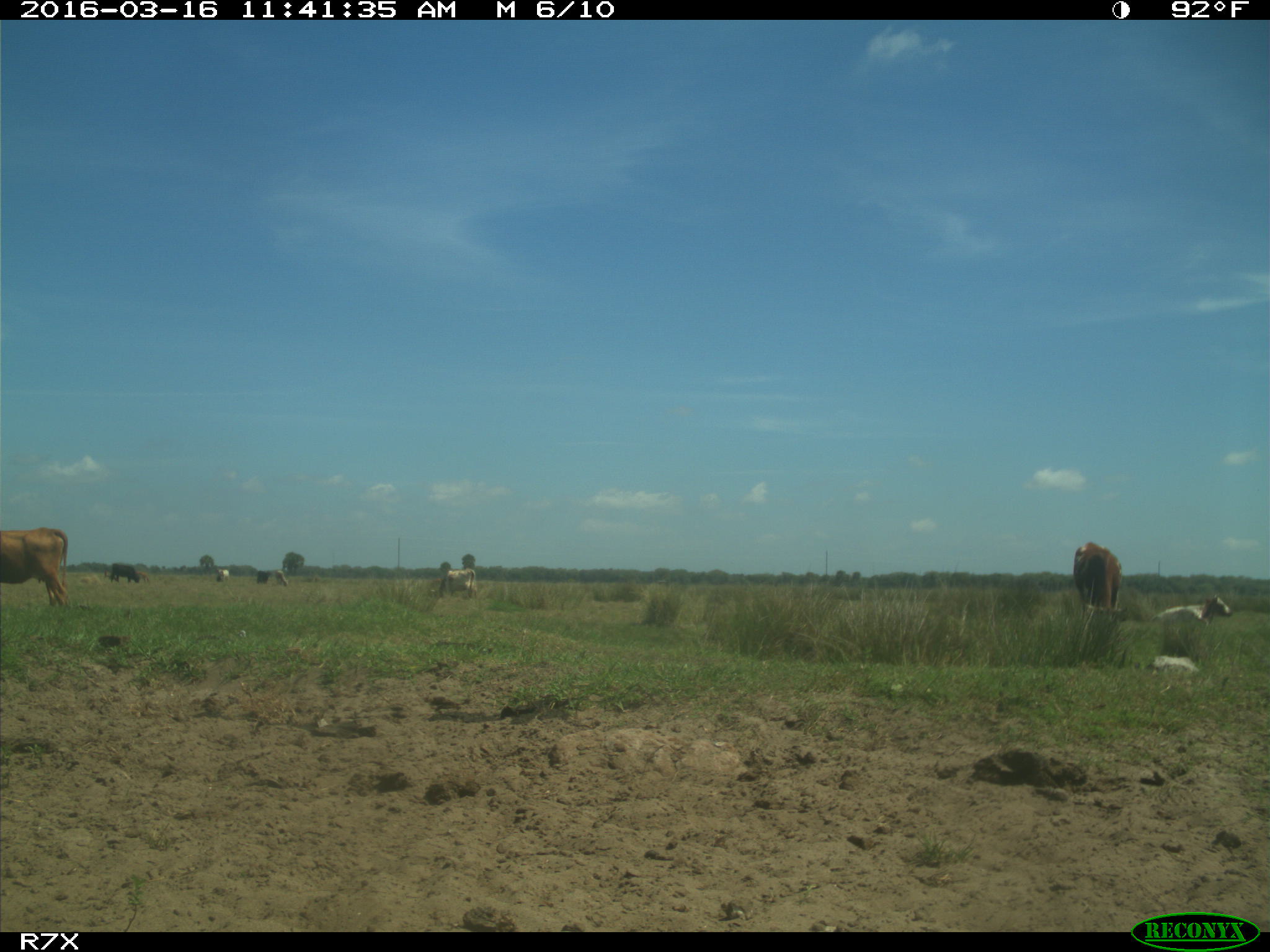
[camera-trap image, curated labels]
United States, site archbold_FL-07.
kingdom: Animalia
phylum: Chordata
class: Mammalia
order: Artiodactyla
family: Bovidae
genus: Bos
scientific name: Bos taurus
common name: domestic cow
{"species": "Bos taurus (domestic cow)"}